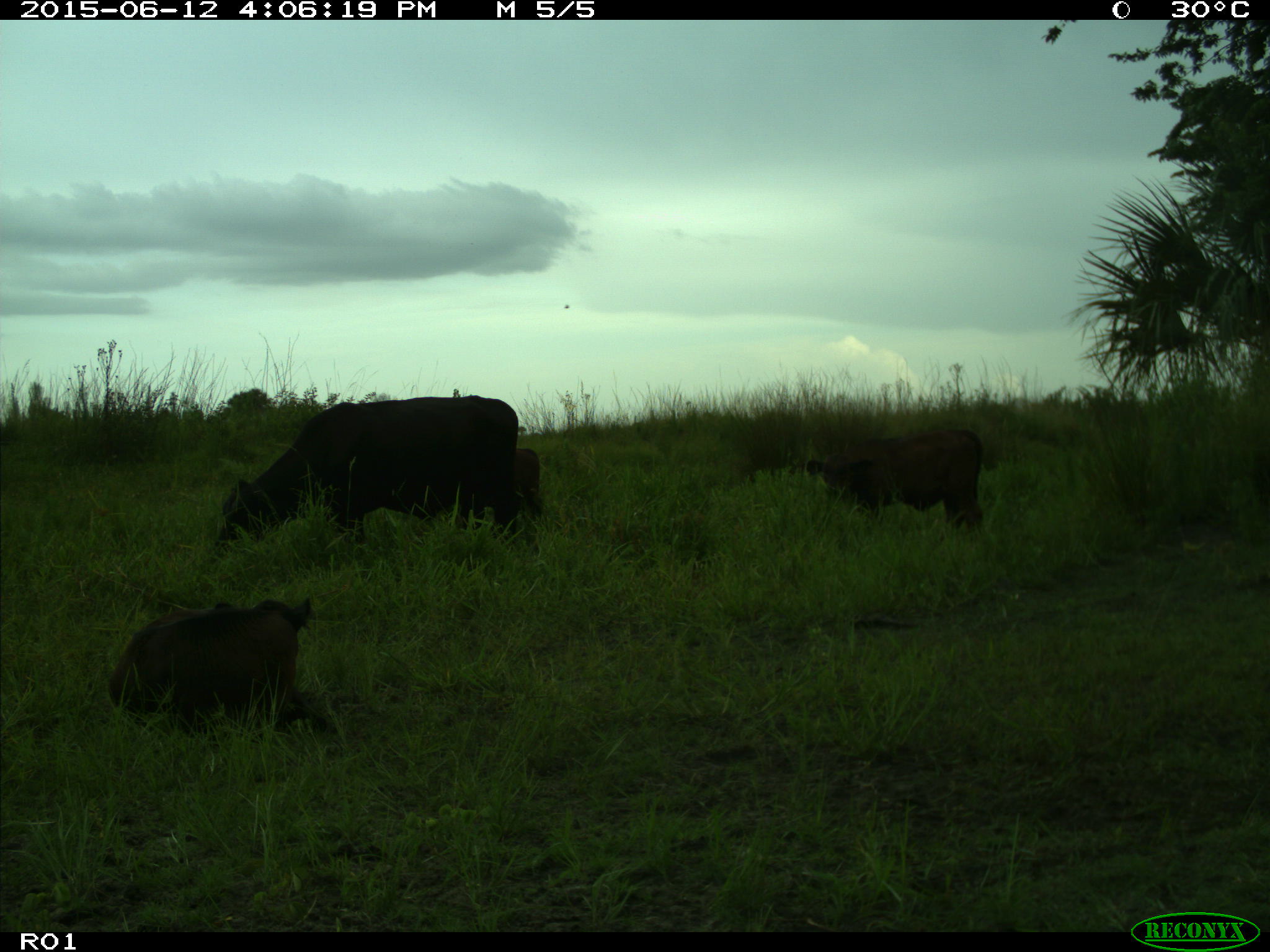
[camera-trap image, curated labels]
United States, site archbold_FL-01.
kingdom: Animalia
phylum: Chordata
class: Mammalia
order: Artiodactyla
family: Bovidae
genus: Bos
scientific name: Bos taurus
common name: domestic cow